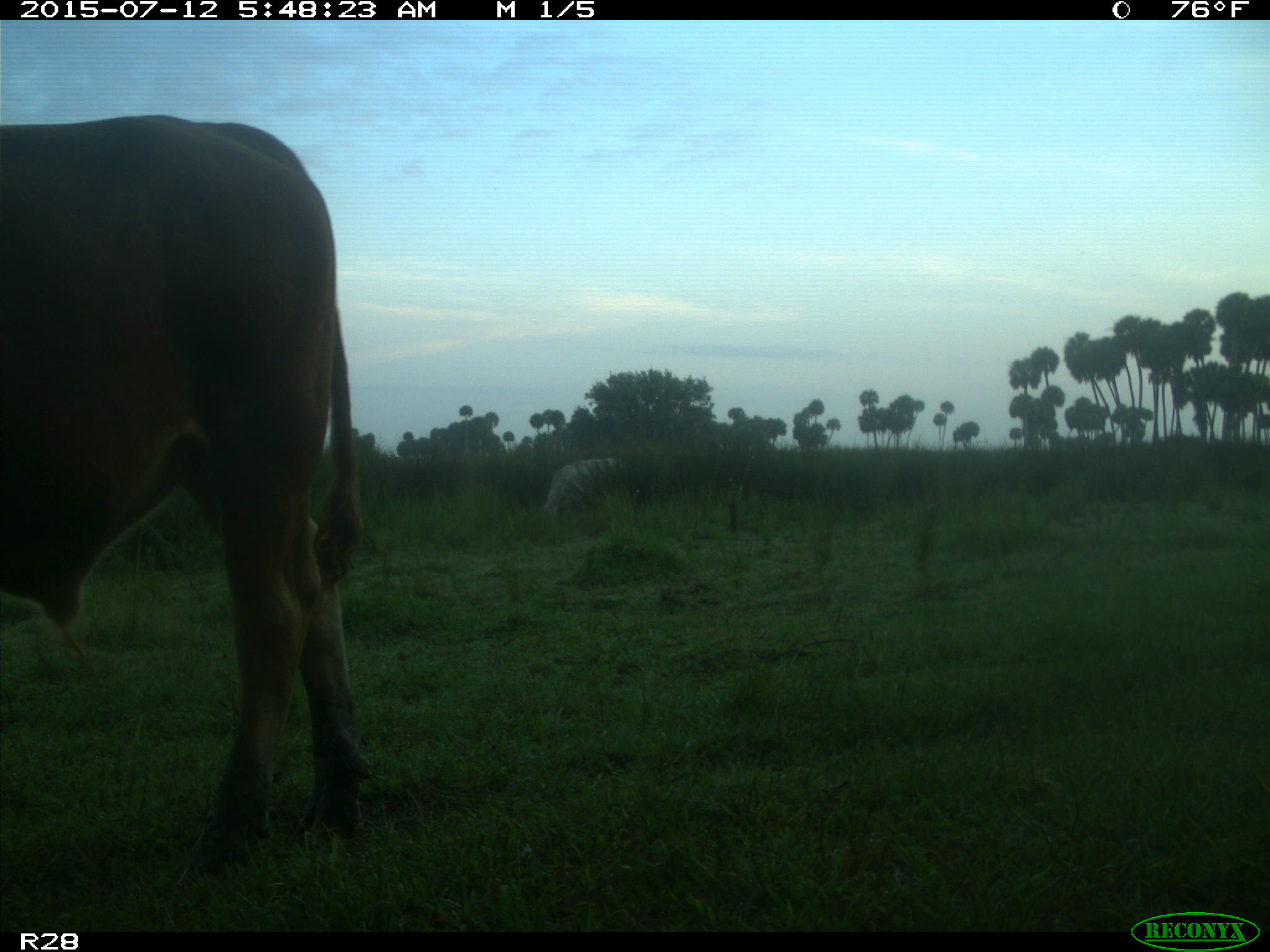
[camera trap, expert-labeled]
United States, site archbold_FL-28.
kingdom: Animalia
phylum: Chordata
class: Mammalia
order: Artiodactyla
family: Bovidae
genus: Bos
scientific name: Bos taurus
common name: domestic cow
Bos taurus (domestic cow).